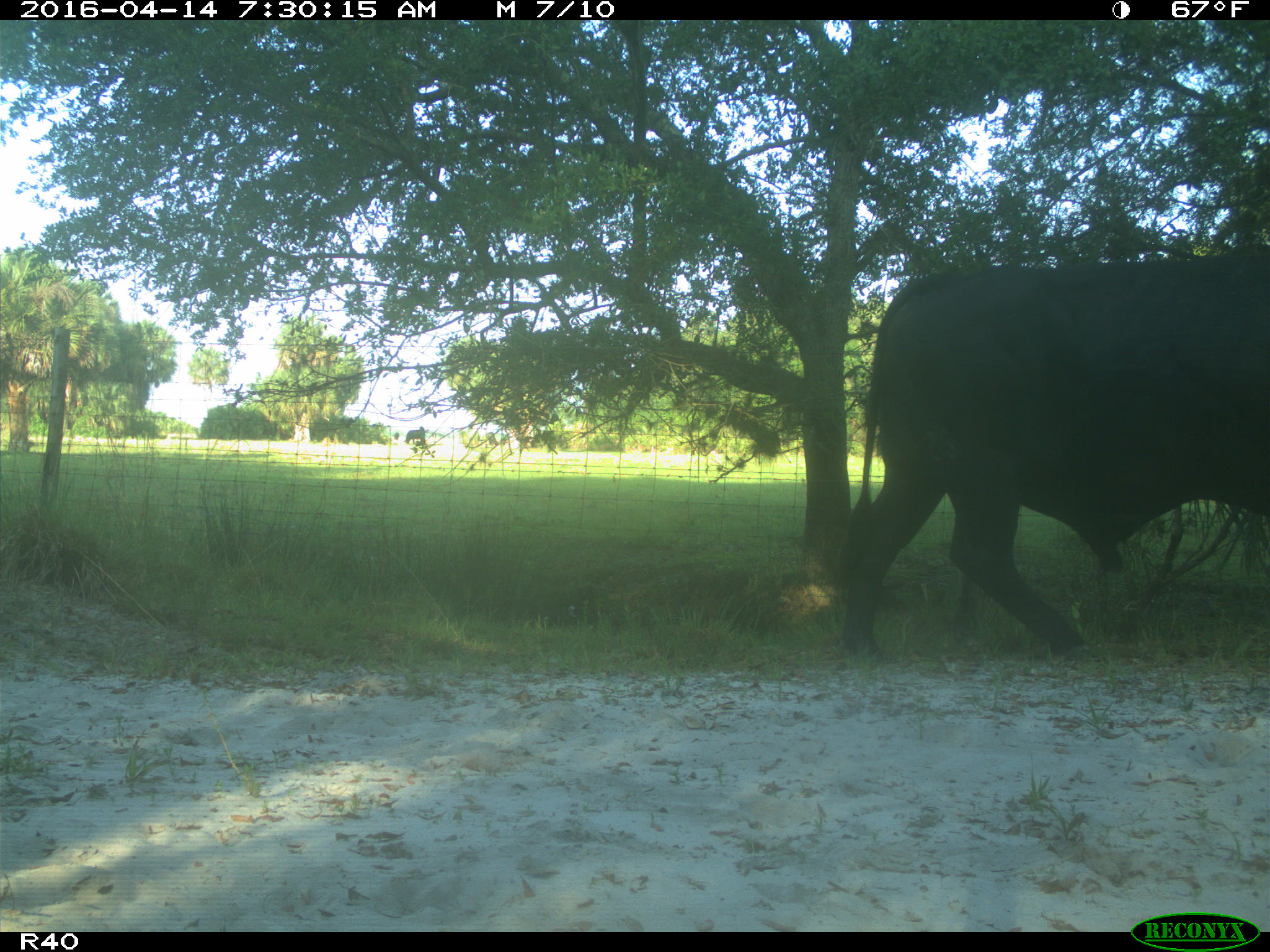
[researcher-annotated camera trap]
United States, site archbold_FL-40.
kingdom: Animalia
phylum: Chordata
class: Mammalia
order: Artiodactyla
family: Bovidae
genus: Bos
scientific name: Bos taurus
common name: domestic cow